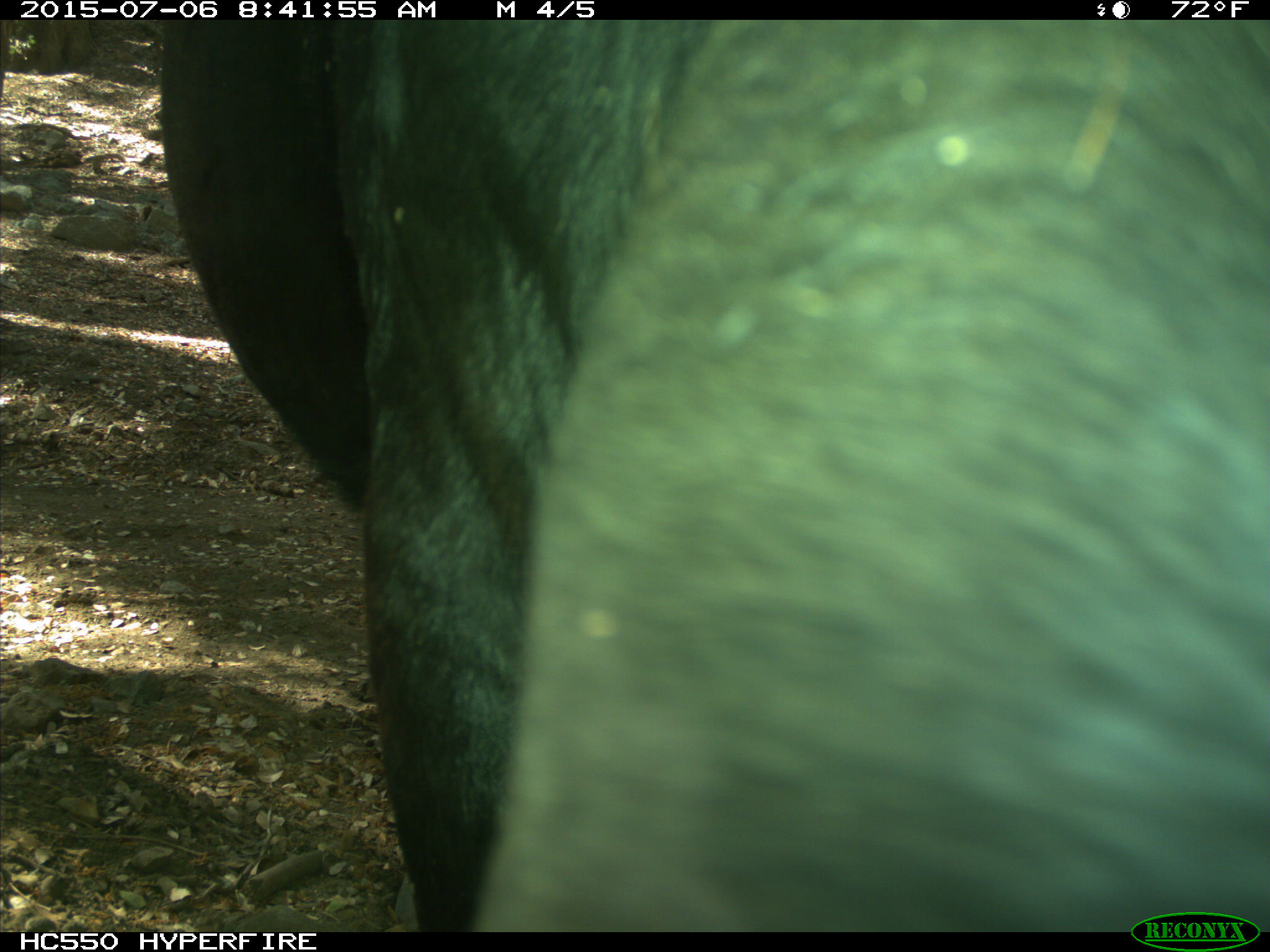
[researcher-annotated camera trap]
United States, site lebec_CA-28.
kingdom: Animalia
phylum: Chordata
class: Mammalia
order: Artiodactyla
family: Bovidae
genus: Bos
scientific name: Bos taurus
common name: domestic cow